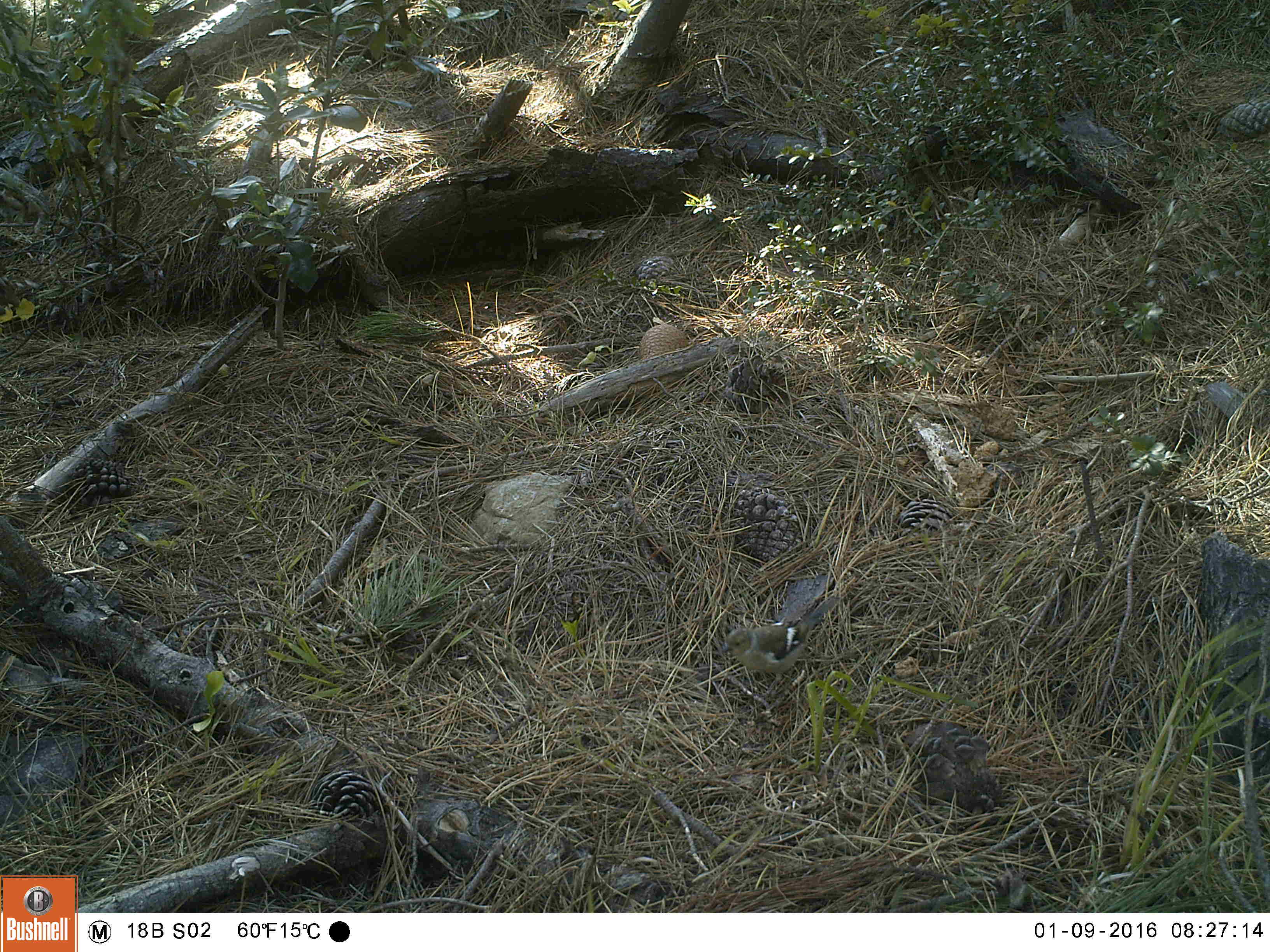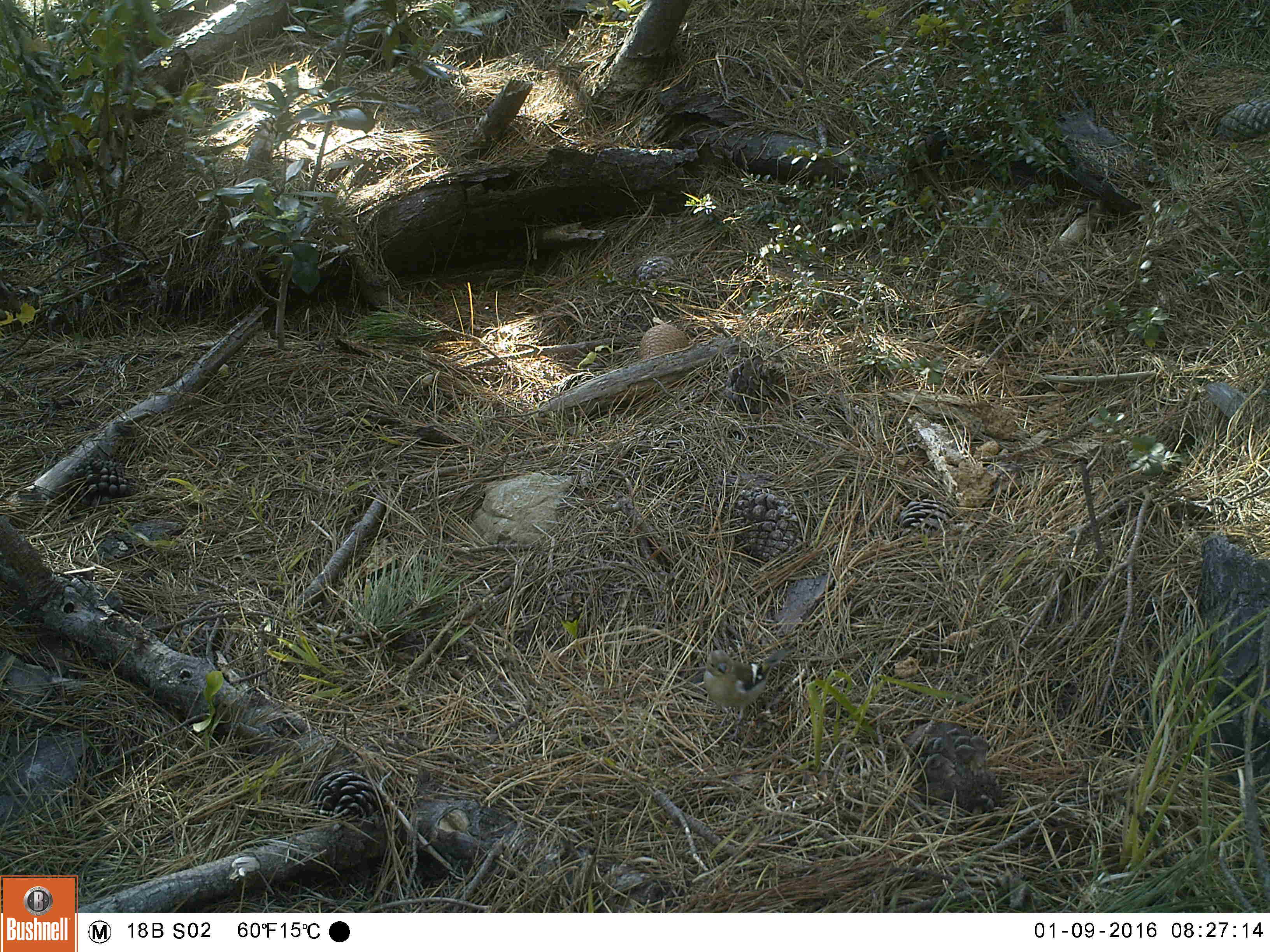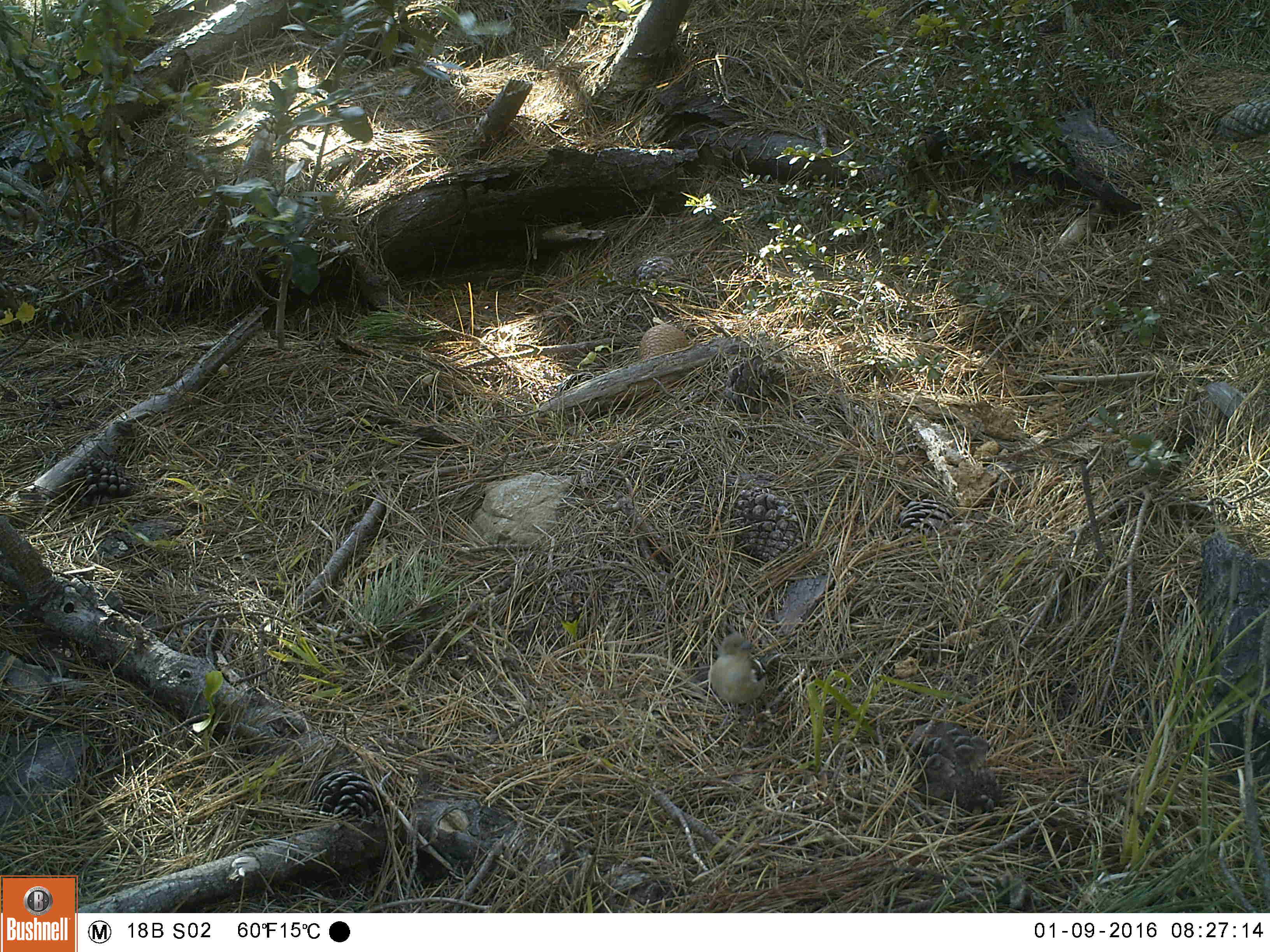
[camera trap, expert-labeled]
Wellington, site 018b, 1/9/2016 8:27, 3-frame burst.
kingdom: Animalia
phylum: Chordata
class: Aves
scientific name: Aves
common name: bird